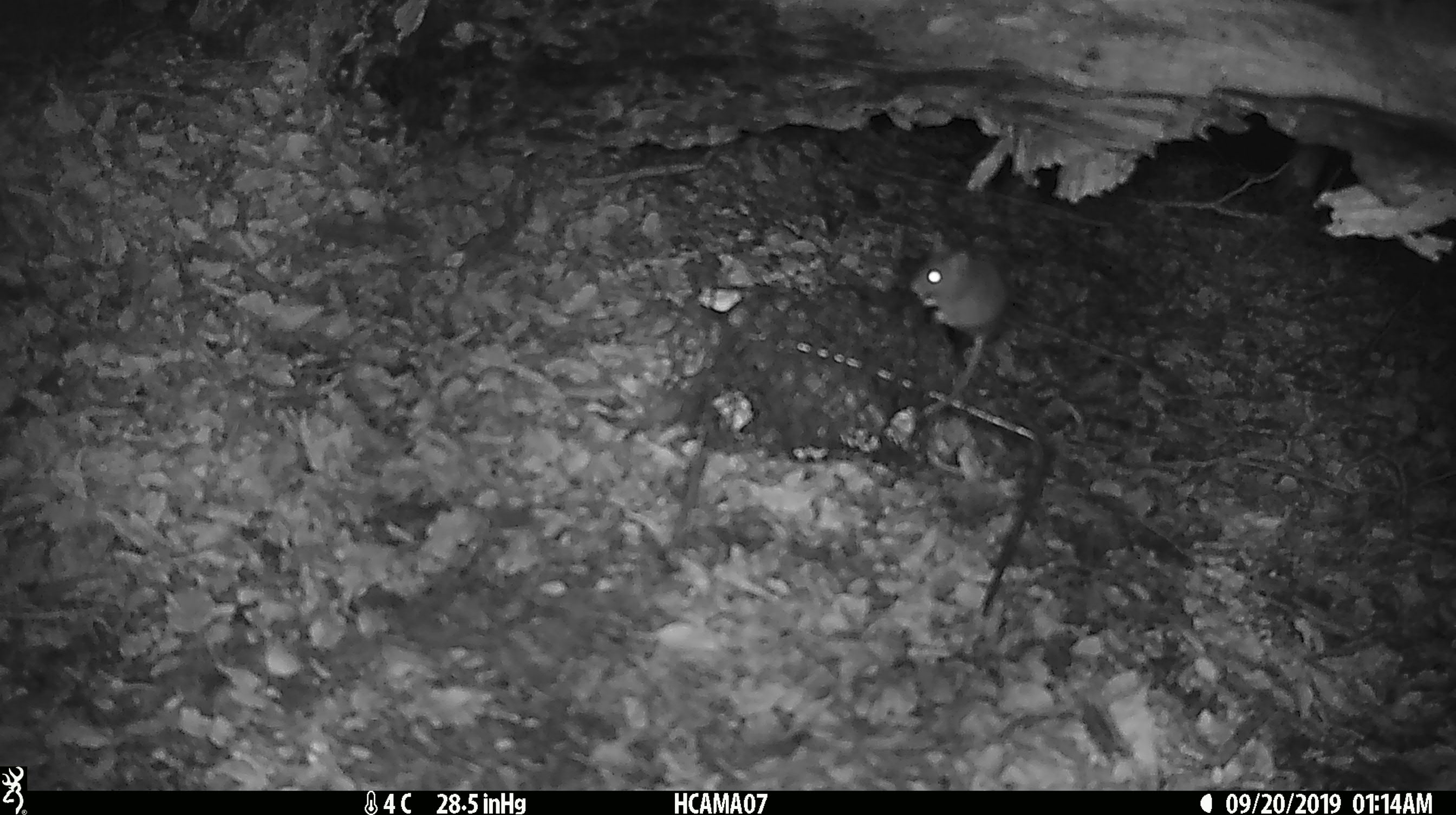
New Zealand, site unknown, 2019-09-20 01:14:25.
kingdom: Animalia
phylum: Chordata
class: Mammalia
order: Rodentia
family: Muridae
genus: Mus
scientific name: Mus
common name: mouse